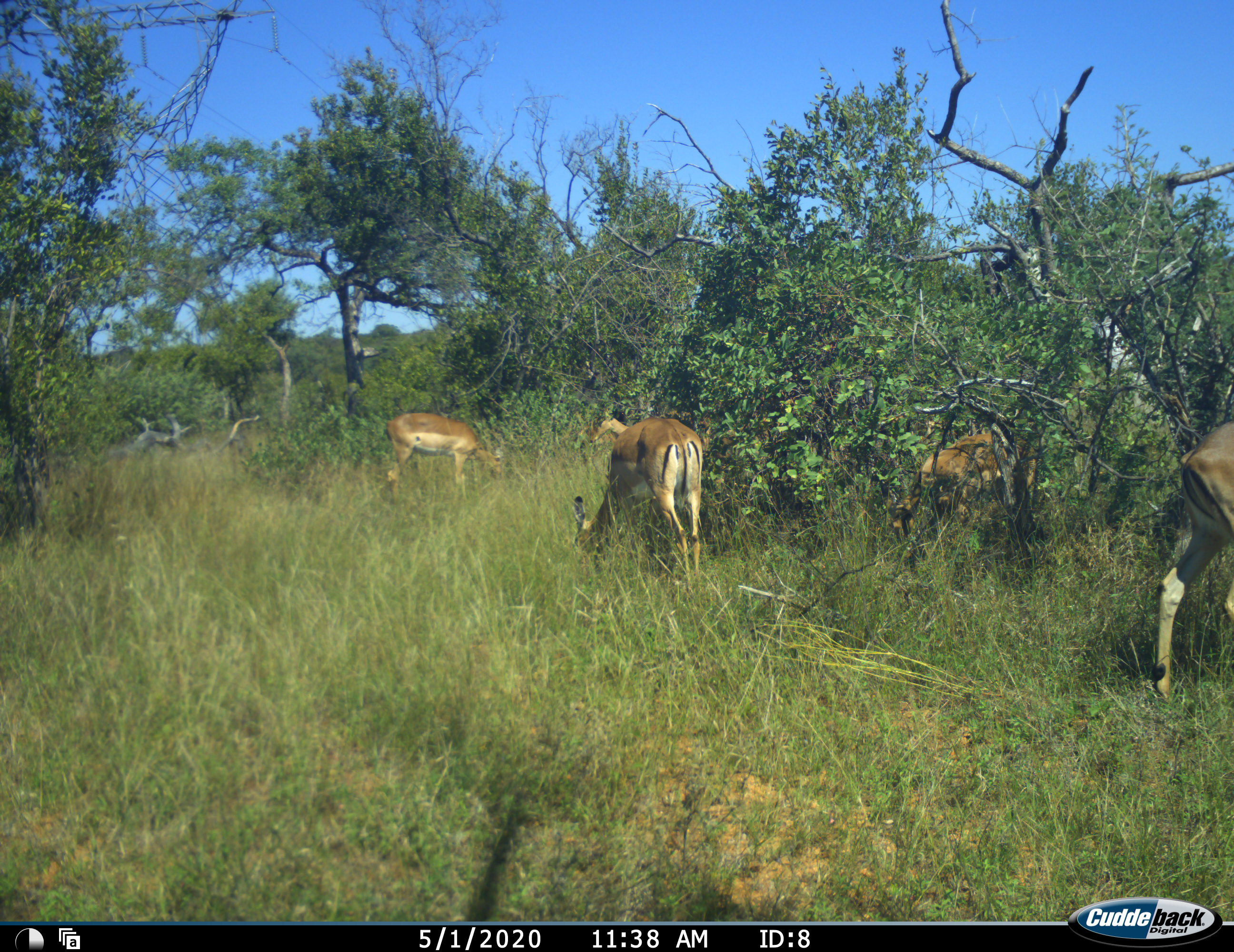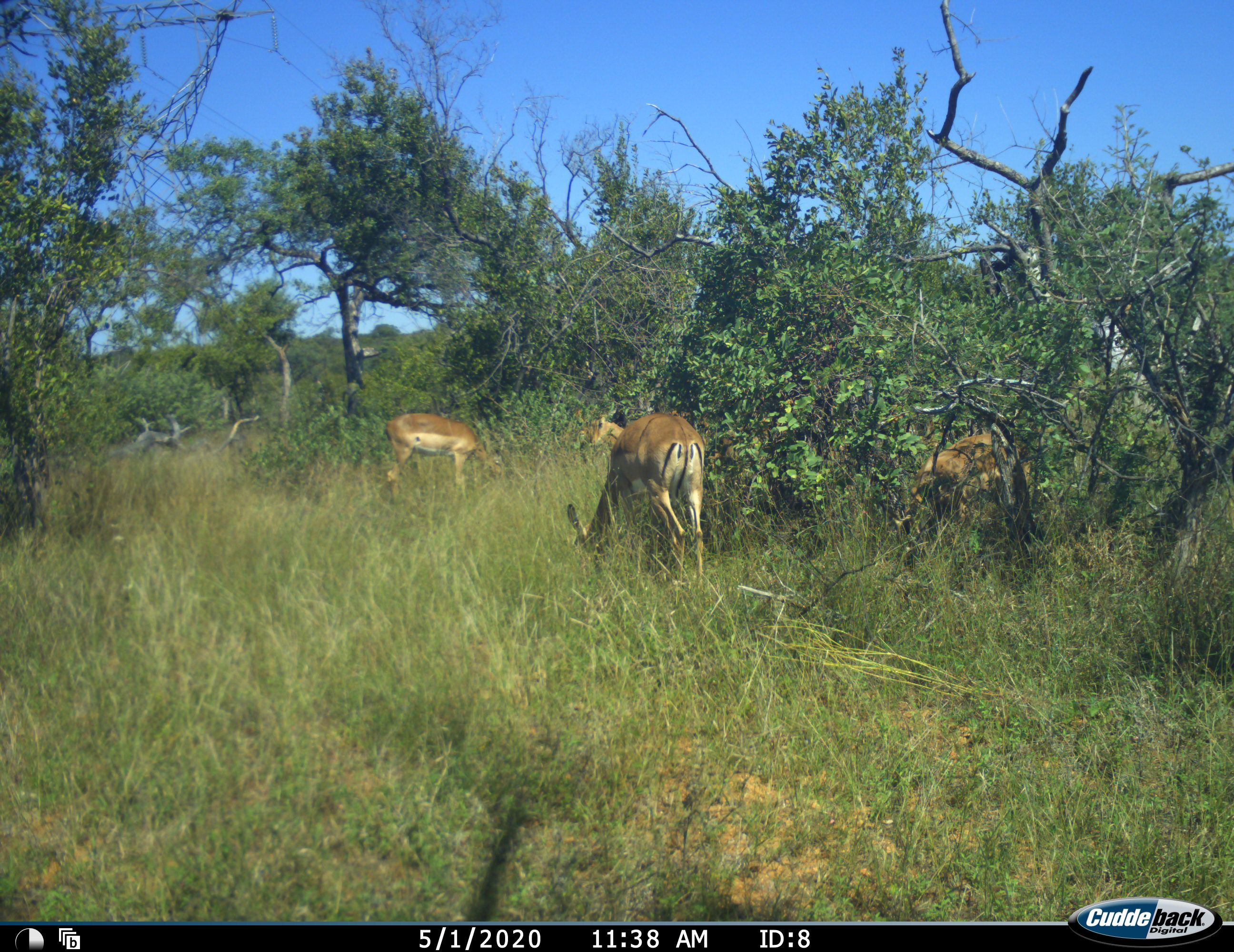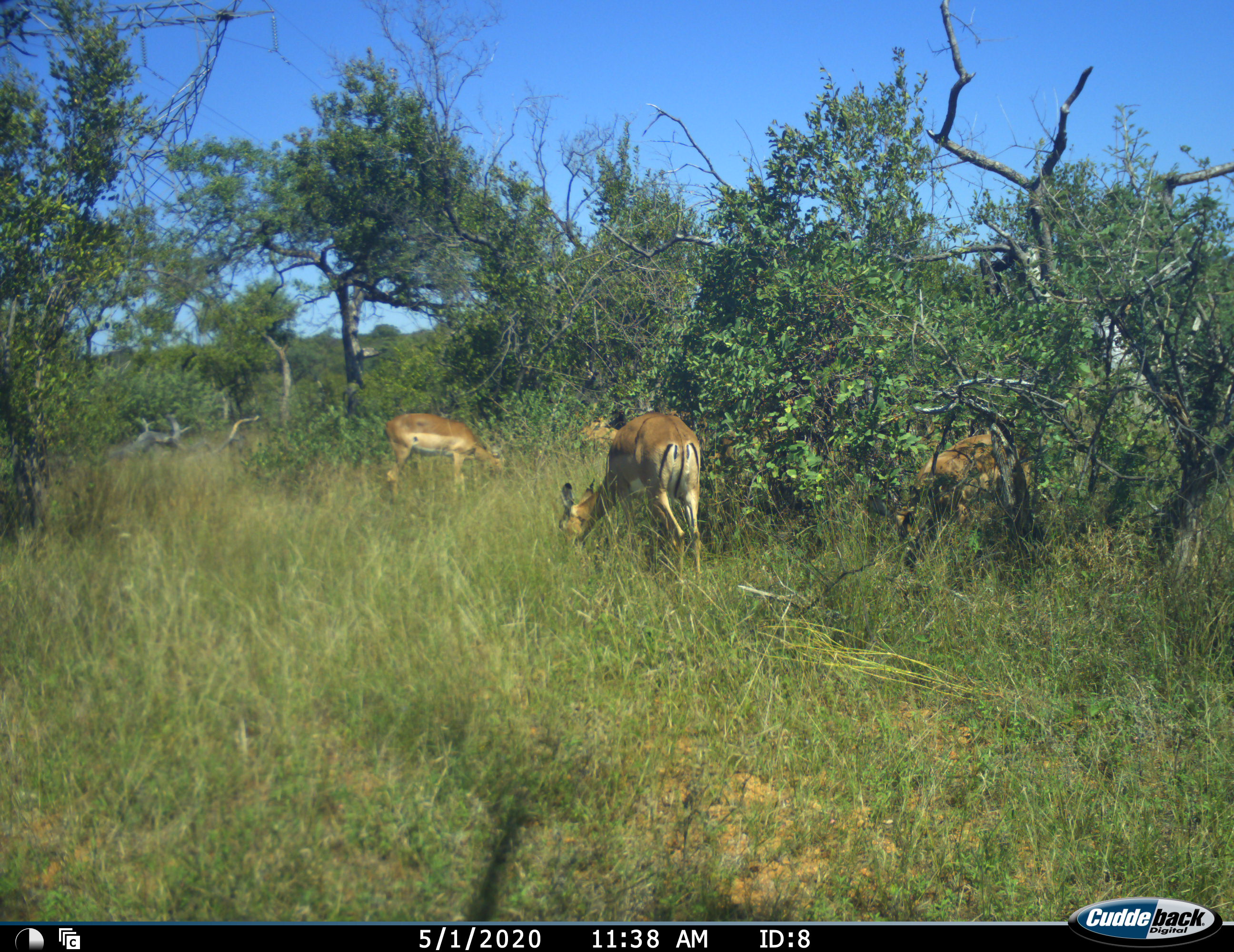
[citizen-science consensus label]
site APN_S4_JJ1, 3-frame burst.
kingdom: Animalia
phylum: Chordata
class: Mammalia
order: Artiodactyla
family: Bovidae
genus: Aepyceros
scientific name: Aepyceros melampus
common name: impala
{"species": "impala (Aepyceros melampus)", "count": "5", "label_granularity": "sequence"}